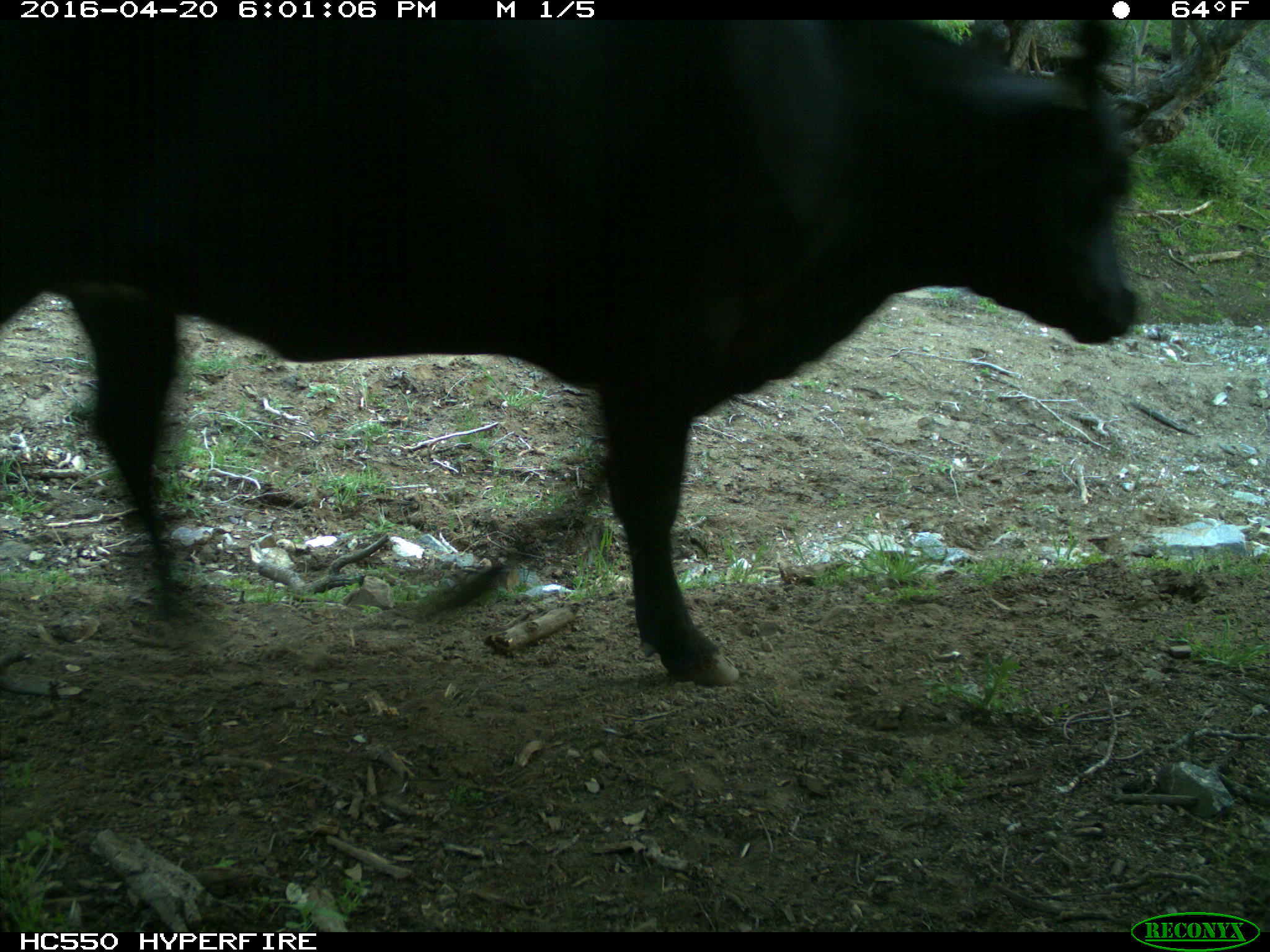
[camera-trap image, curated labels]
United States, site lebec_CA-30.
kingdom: Animalia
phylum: Chordata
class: Mammalia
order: Artiodactyla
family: Bovidae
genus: Bos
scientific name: Bos taurus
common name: domestic cow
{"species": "Bos taurus (domestic cow)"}